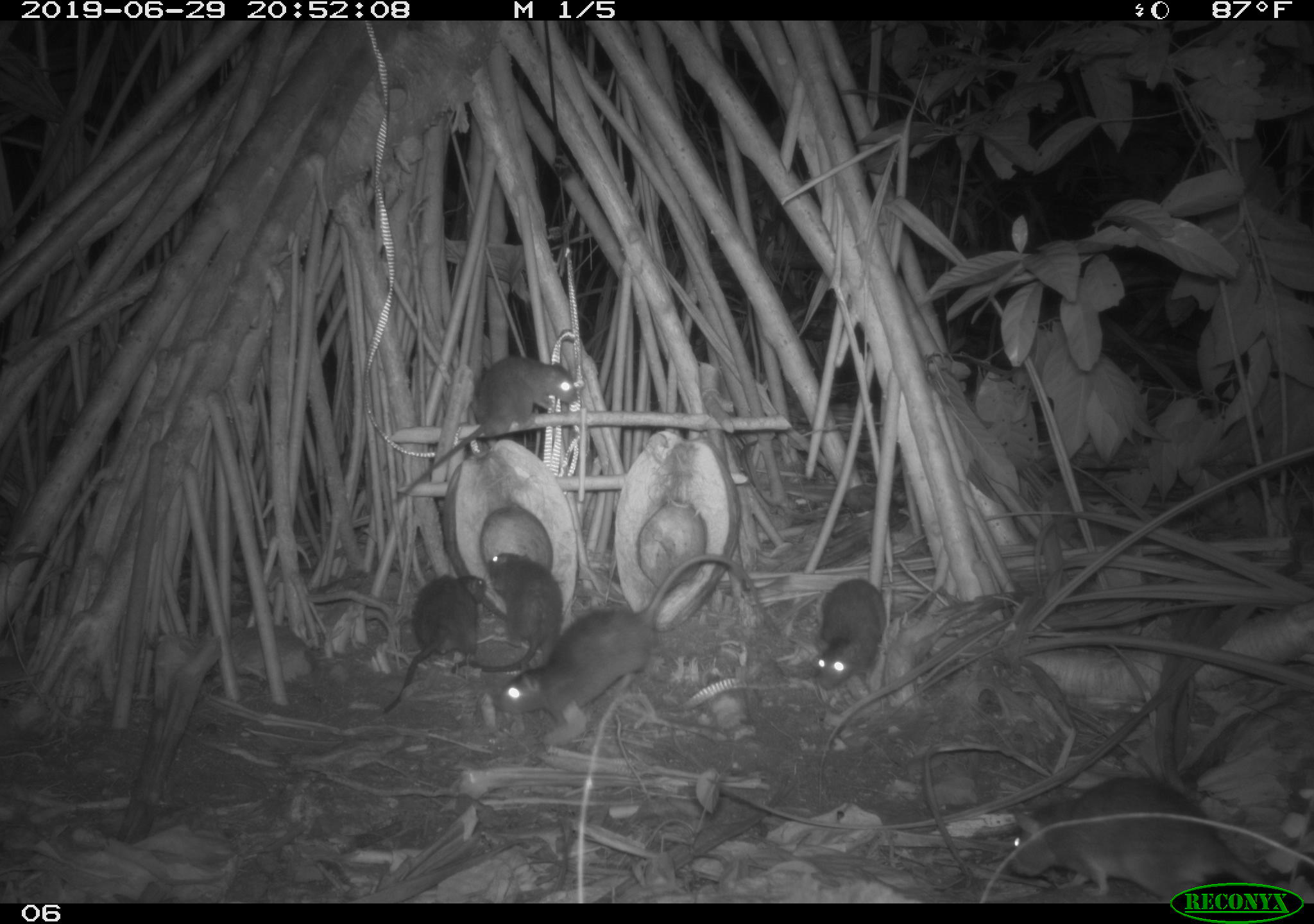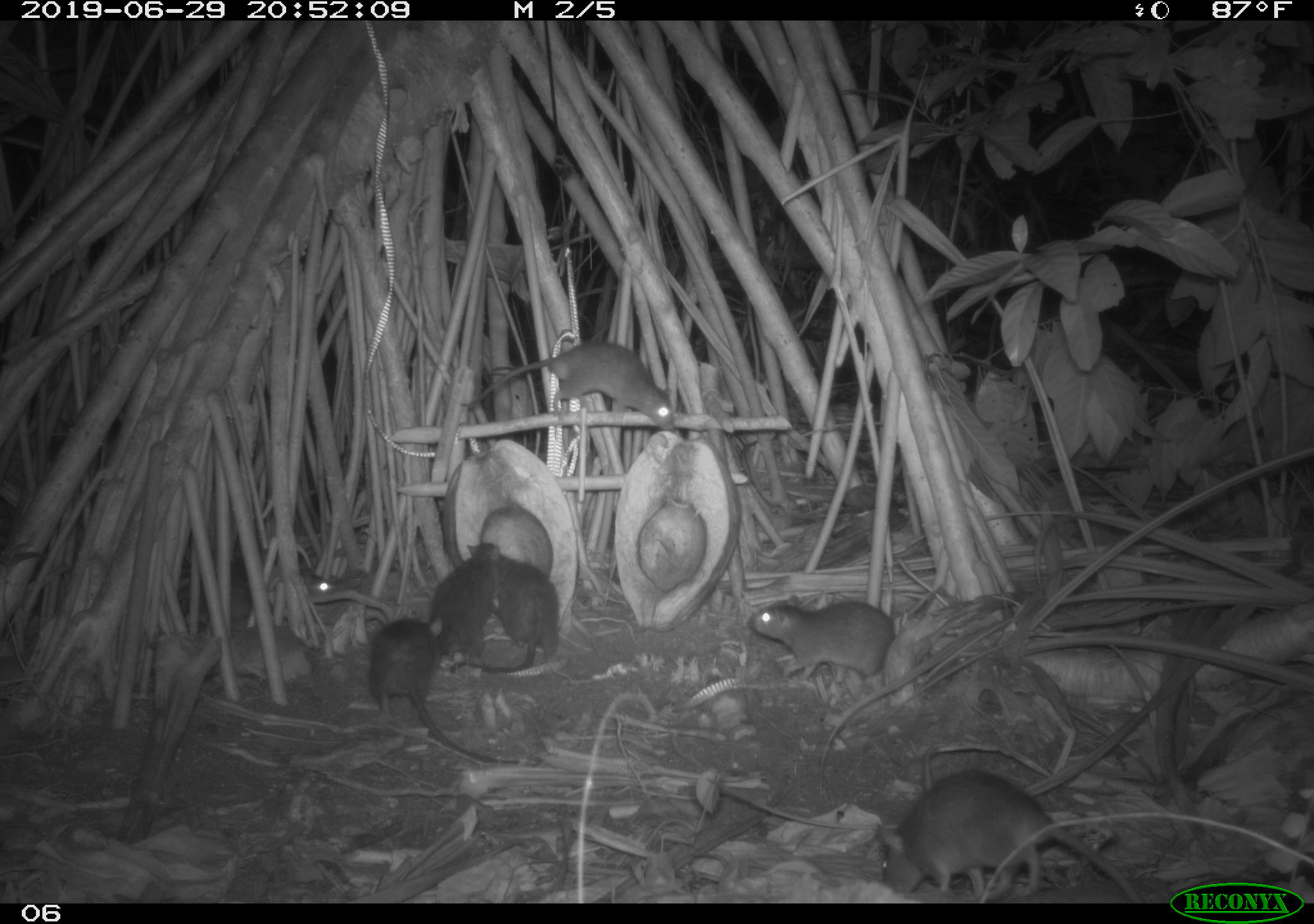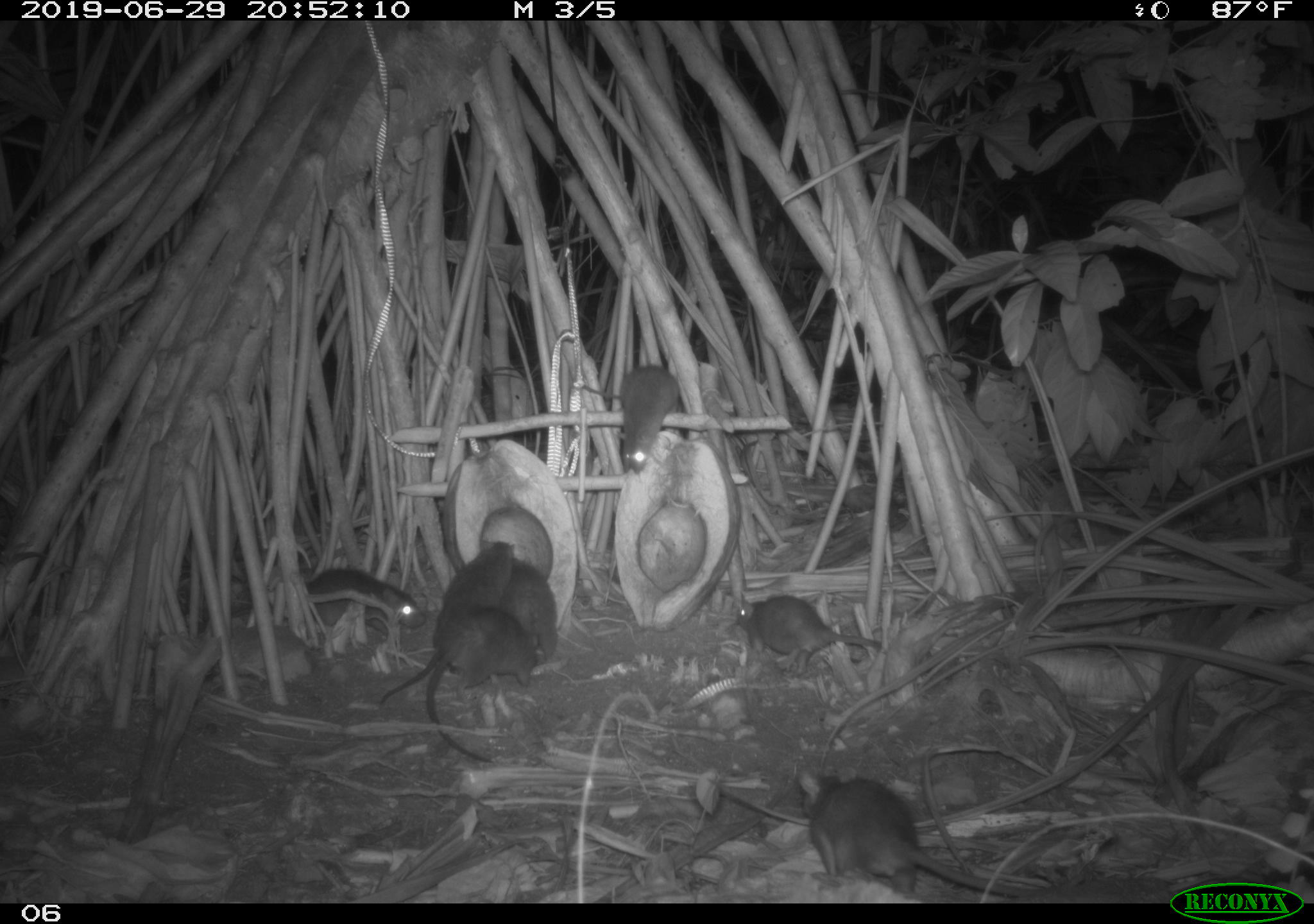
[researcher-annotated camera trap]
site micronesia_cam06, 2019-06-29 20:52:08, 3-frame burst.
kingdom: Animalia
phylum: Chordata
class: Mammalia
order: Rodentia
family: Muridae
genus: Rattus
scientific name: Rattus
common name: rat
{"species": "rat (Rattus)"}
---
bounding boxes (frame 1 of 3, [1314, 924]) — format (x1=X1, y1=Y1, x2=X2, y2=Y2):
rat: (x1=490, y1=544, x2=788, y2=746); (x1=387, y1=340, x2=586, y2=514); (x1=1003, y1=765, x2=1281, y2=880); (x1=373, y1=574, x2=492, y2=724); (x1=473, y1=544, x2=569, y2=698); (x1=804, y1=575, x2=892, y2=701)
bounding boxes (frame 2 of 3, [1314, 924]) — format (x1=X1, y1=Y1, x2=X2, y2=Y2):
rat: (x1=870, y1=762, x2=1145, y2=896); (x1=367, y1=612, x2=527, y2=773); (x1=456, y1=331, x2=679, y2=432); (x1=747, y1=590, x2=905, y2=680); (x1=187, y1=546, x2=336, y2=629); (x1=422, y1=543, x2=504, y2=669); (x1=483, y1=552, x2=563, y2=664)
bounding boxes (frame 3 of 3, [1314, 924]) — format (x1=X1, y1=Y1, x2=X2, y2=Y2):
rat: (x1=793, y1=760, x2=1042, y2=895); (x1=377, y1=531, x2=523, y2=714); (x1=422, y1=604, x2=551, y2=772); (x1=728, y1=587, x2=886, y2=678); (x1=285, y1=560, x2=431, y2=651); (x1=612, y1=356, x2=689, y2=479); (x1=497, y1=551, x2=563, y2=664)